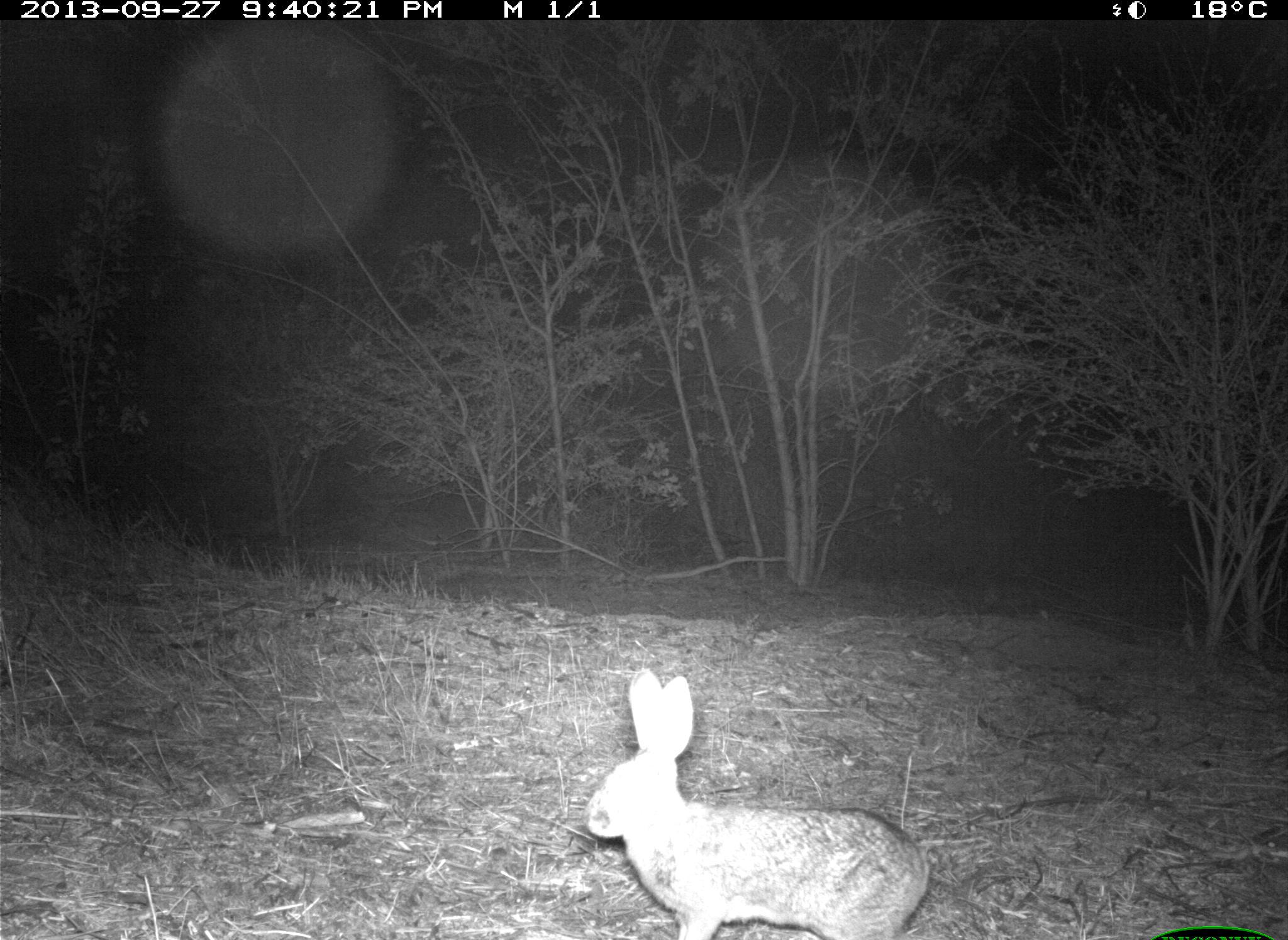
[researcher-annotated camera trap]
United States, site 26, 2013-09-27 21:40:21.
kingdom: Animalia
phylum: Chordata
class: Mammalia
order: Lagomorpha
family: Leporidae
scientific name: Leporidae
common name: rabbits and hares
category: rabbit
Rabbit (rabbits and hares) (Leporidae).